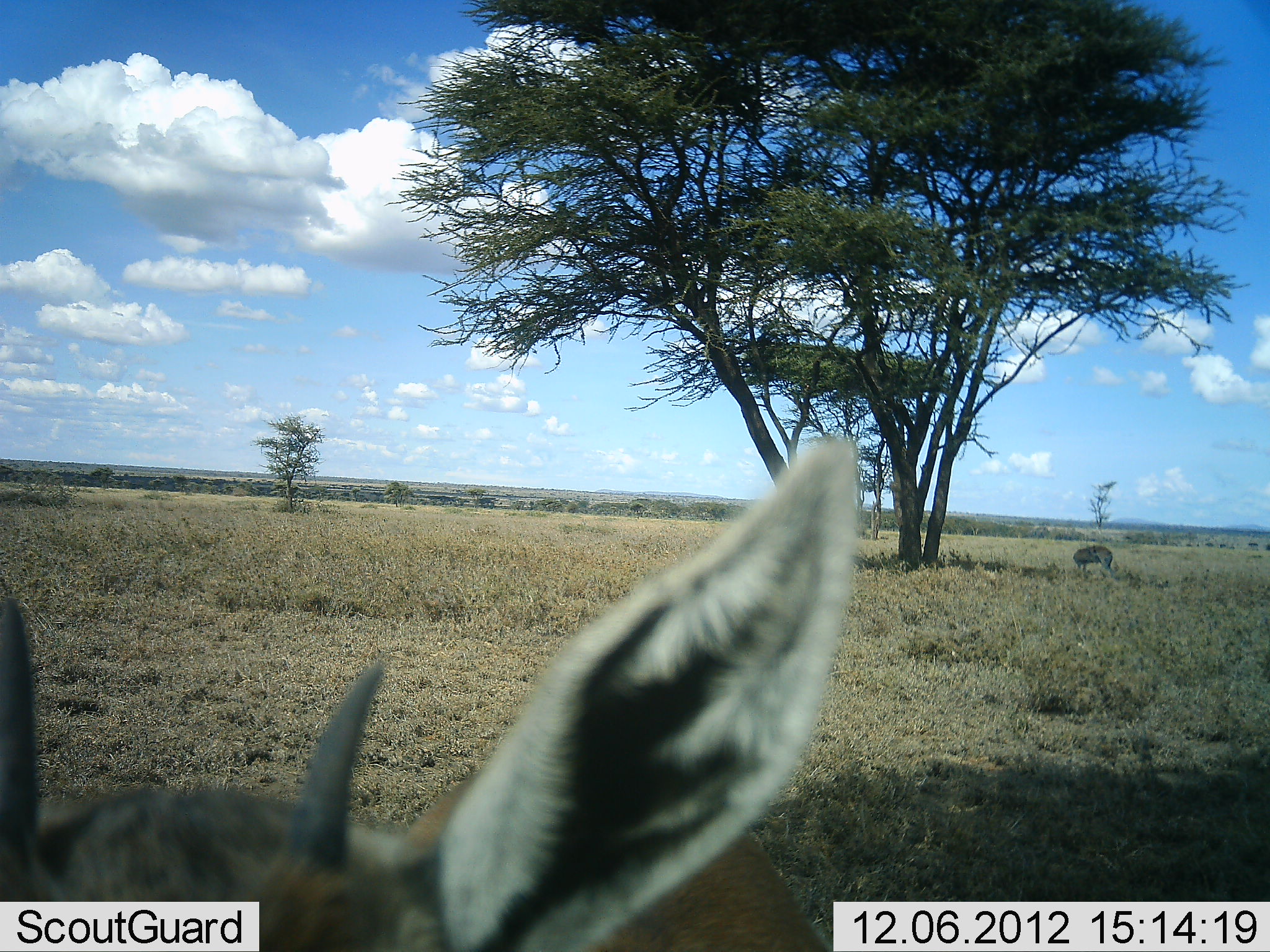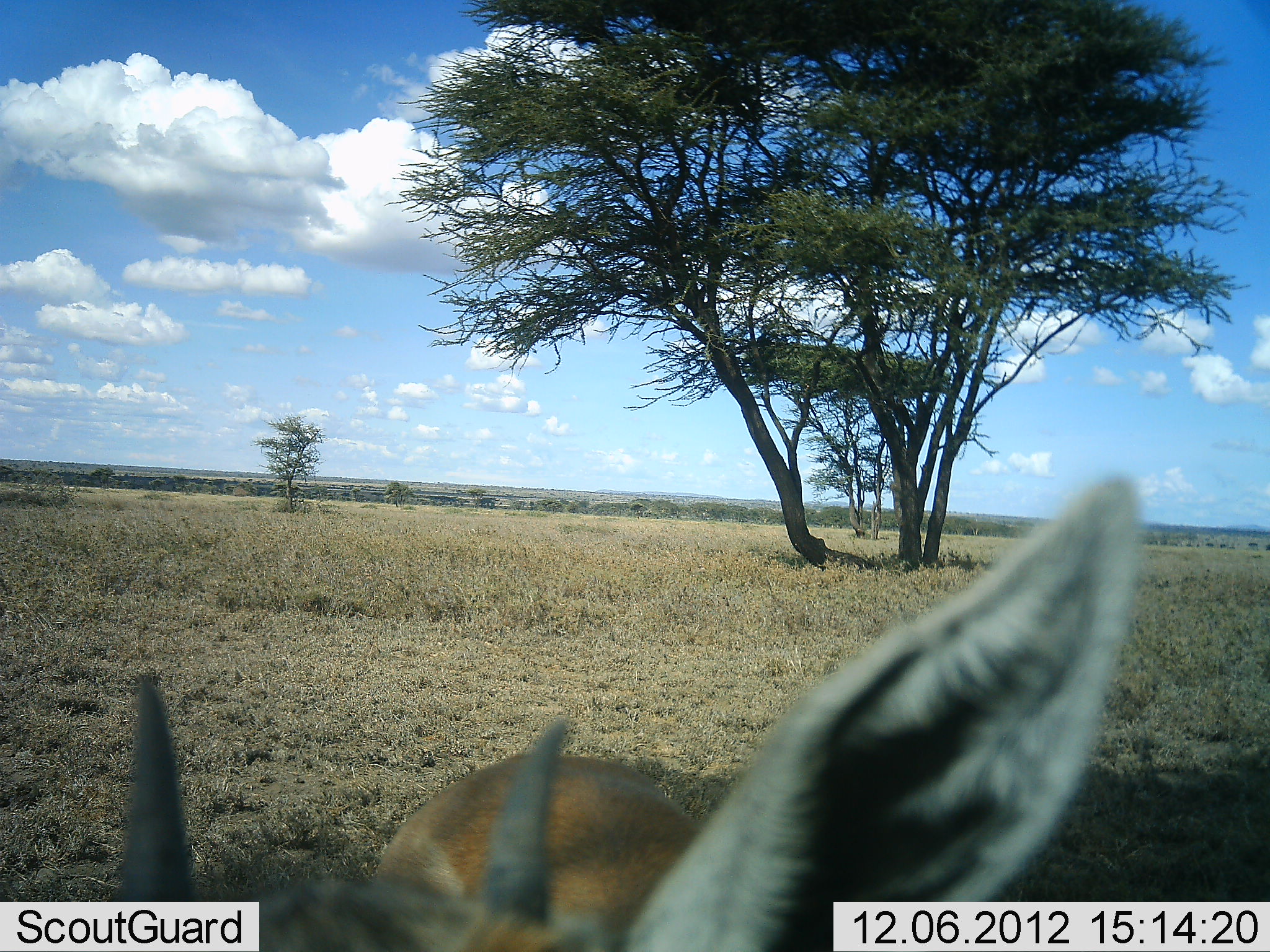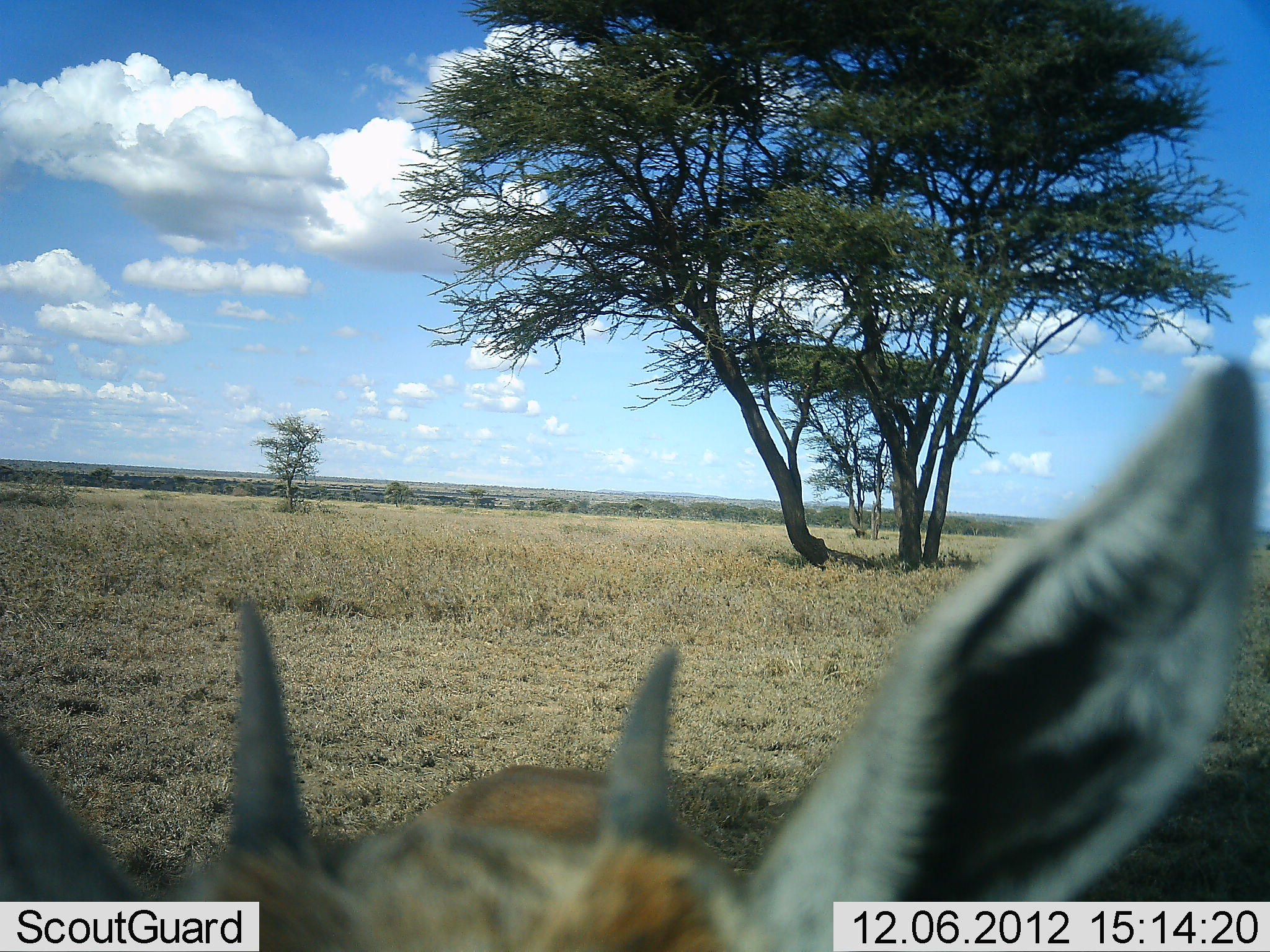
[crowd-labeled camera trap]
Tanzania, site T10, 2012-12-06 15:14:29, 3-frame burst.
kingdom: Animalia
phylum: Chordata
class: Mammalia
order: Artiodactyla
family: Bovidae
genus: Nanger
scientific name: Nanger granti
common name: grant's gazelle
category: gazellegrants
Gazellegrants (grant's gazelle) (Nanger granti), count 2. Behavior (volunteer vote fractions): standing 100%, resting 10%, moving 10%, interacting 10%. Young present (vote fraction): 20%. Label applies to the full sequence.